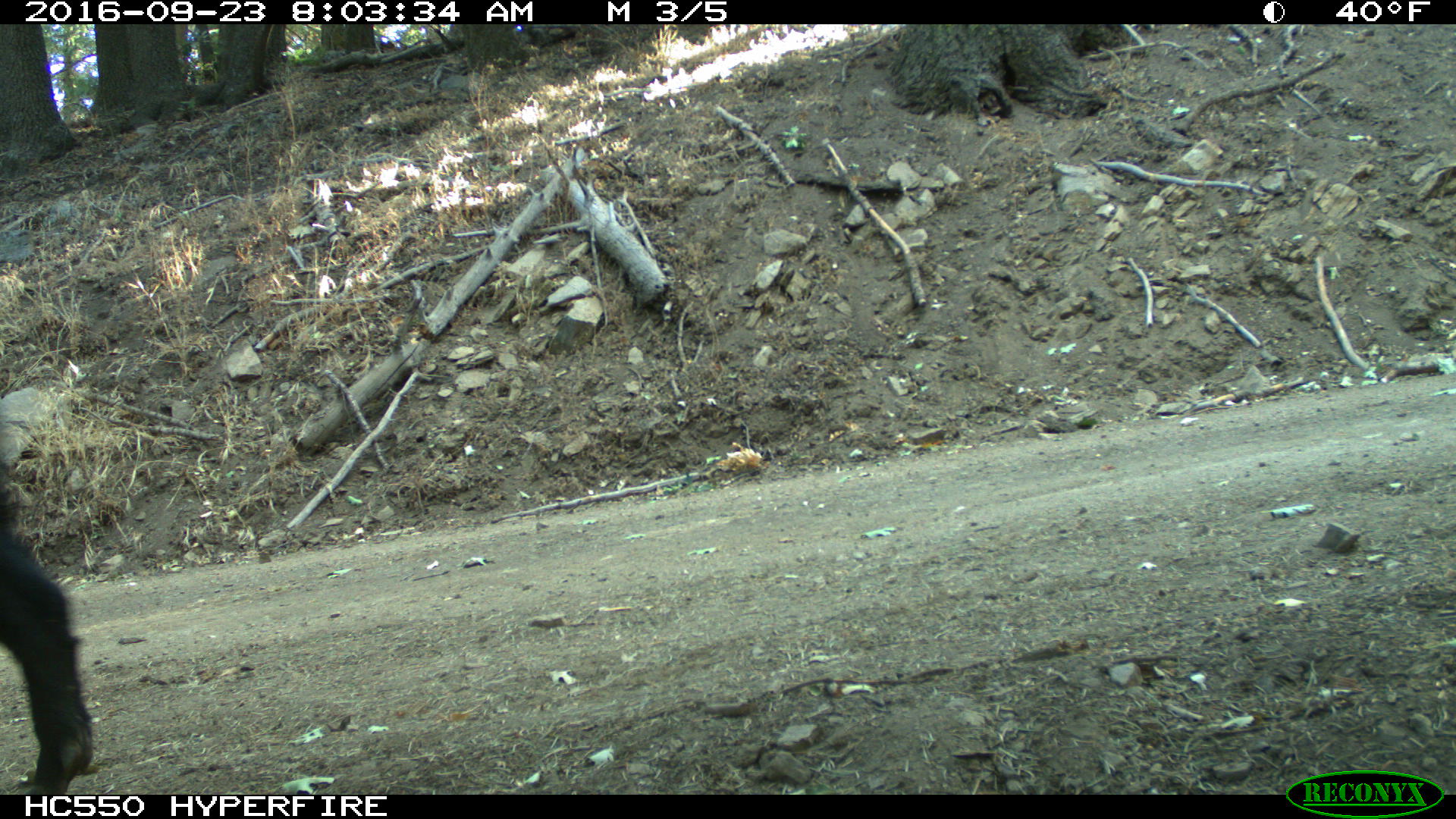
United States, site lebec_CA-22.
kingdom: Animalia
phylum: Chordata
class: Mammalia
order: Artiodactyla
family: Suidae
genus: Sus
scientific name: Sus scrofa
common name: wild boar